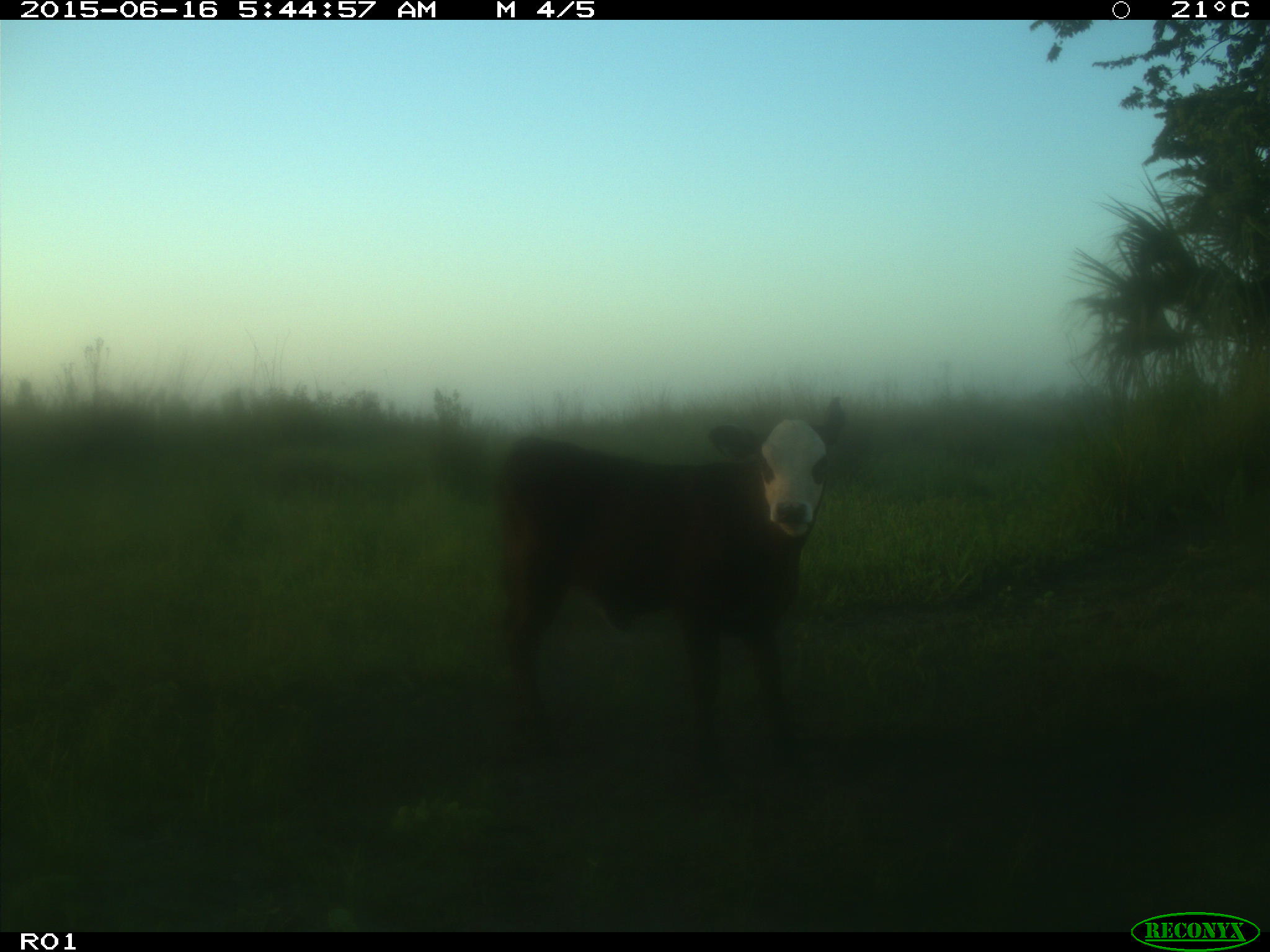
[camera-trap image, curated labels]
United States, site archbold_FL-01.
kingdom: Animalia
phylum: Chordata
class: Mammalia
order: Artiodactyla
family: Bovidae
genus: Bos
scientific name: Bos taurus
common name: domestic cow